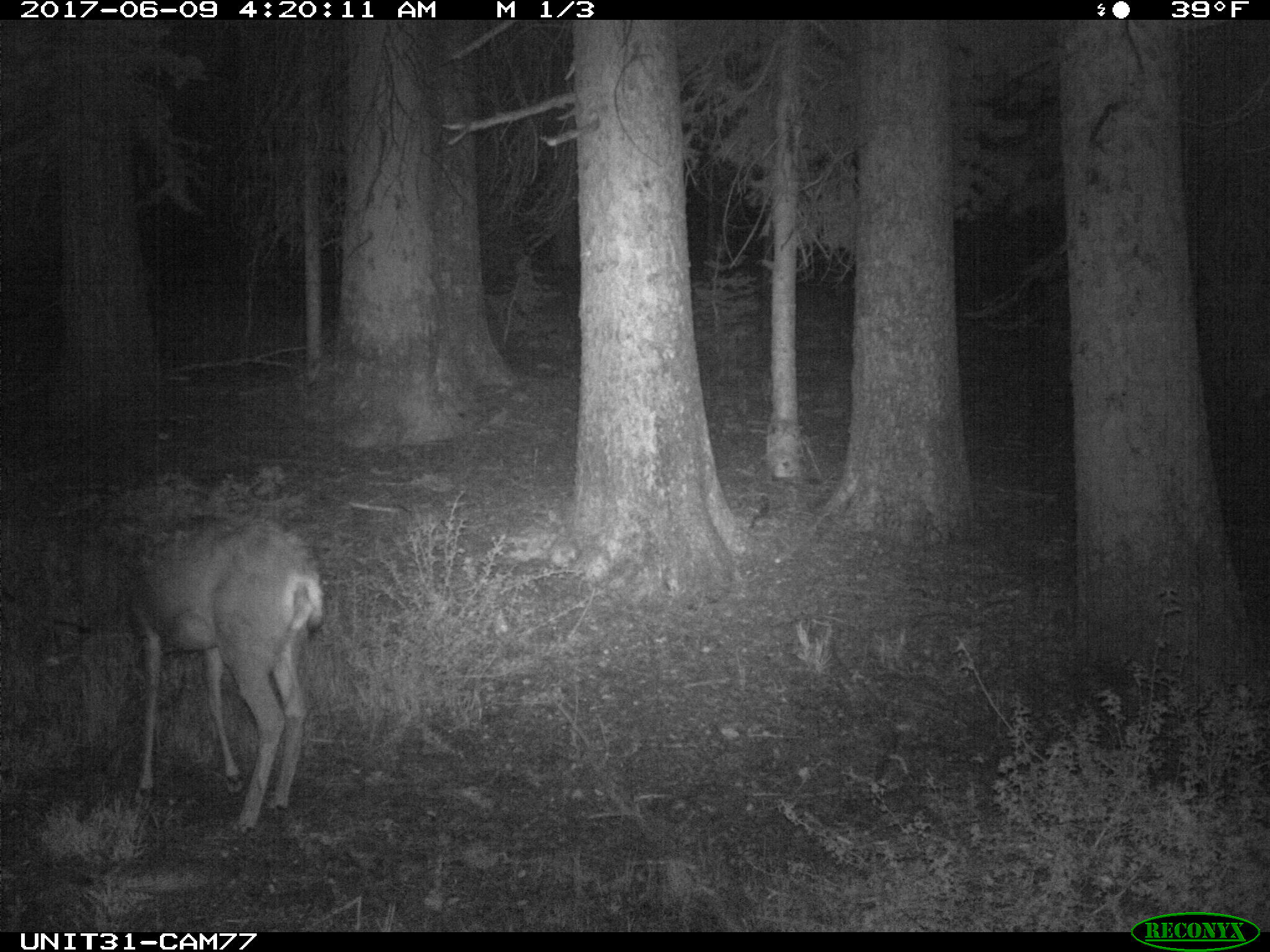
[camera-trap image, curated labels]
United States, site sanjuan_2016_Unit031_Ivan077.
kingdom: Animalia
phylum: Chordata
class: Mammalia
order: Artiodactyla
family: Cervidae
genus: Odocoileus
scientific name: Odocoileus hemionus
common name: mule deer